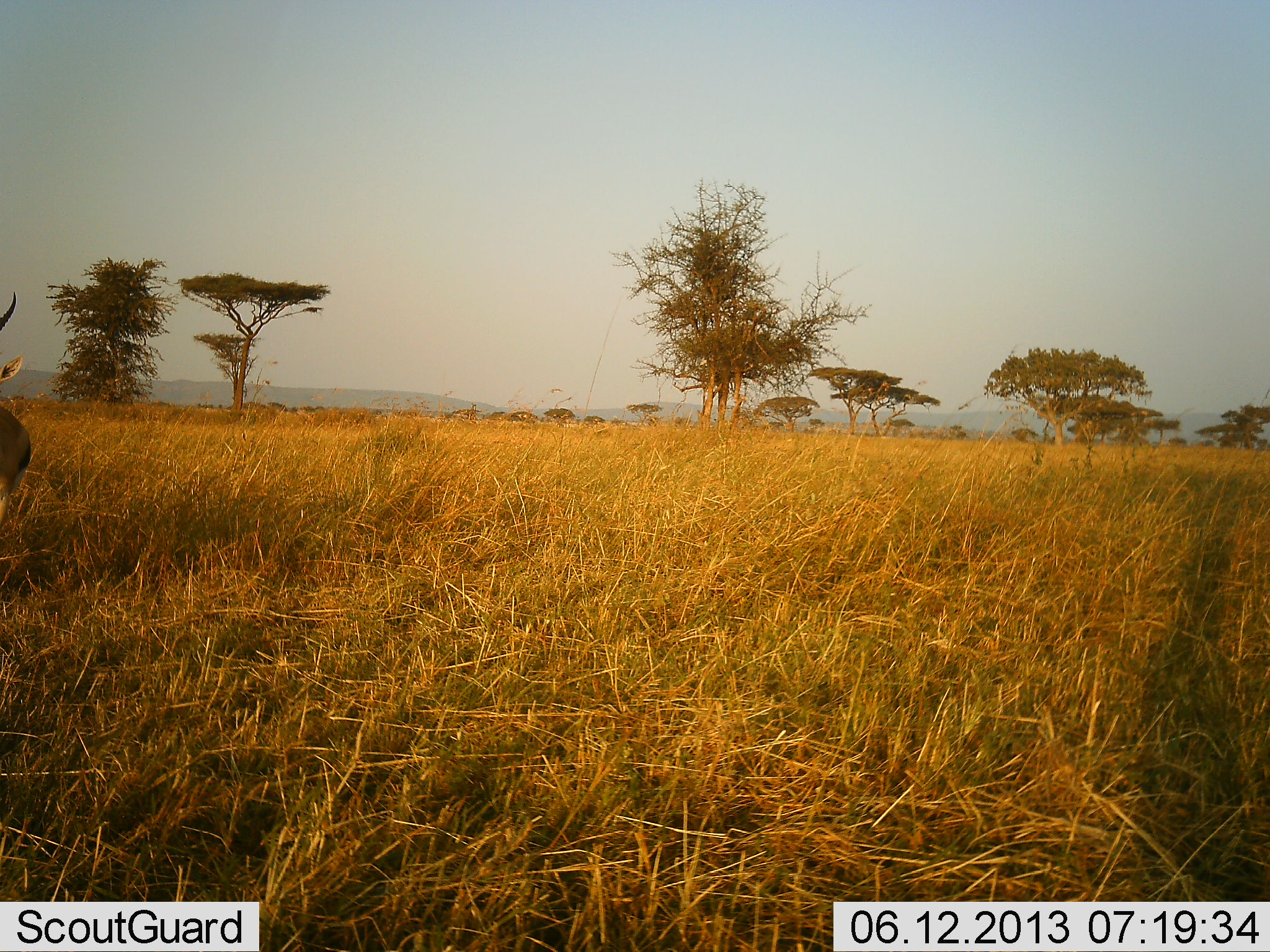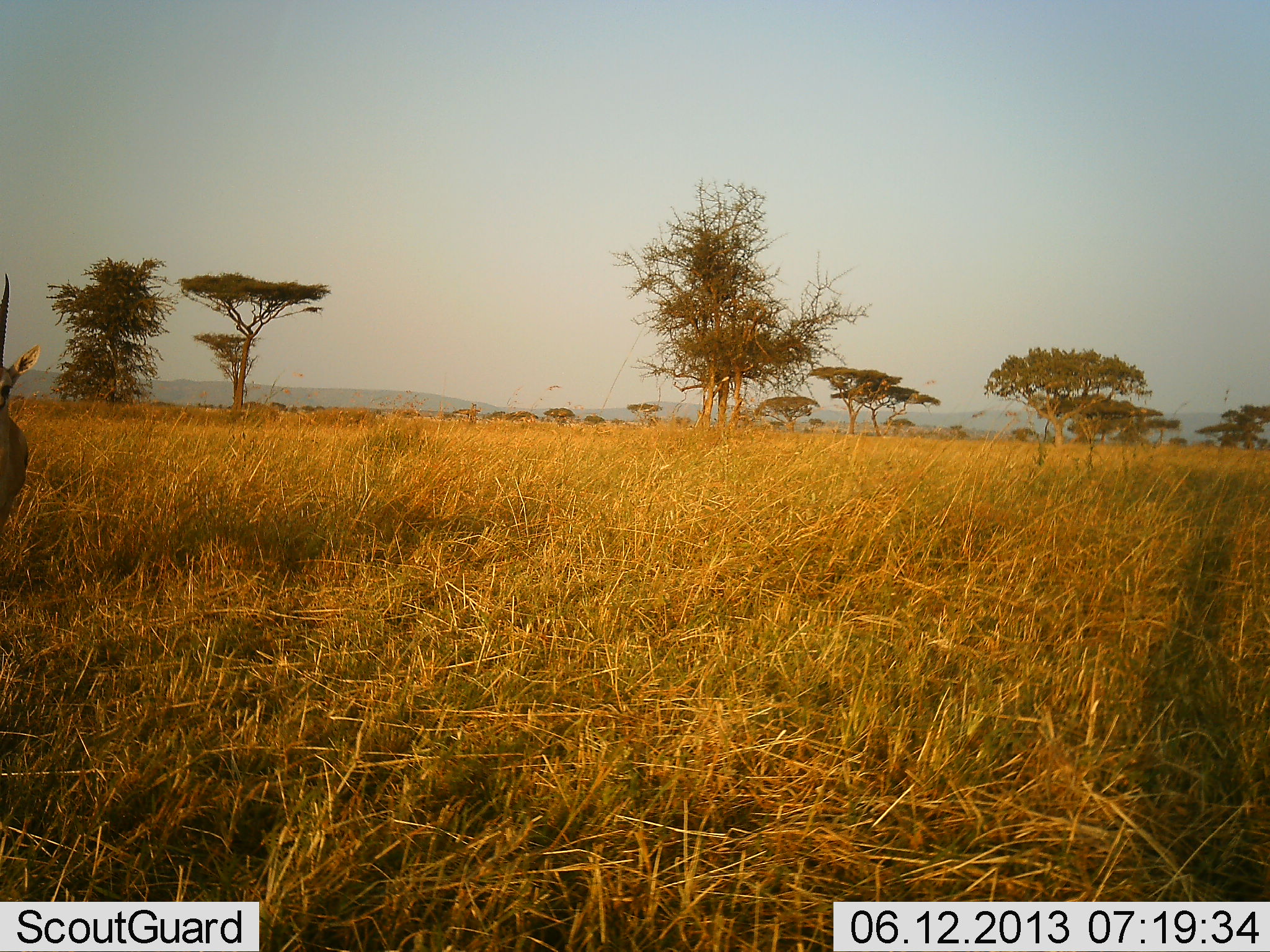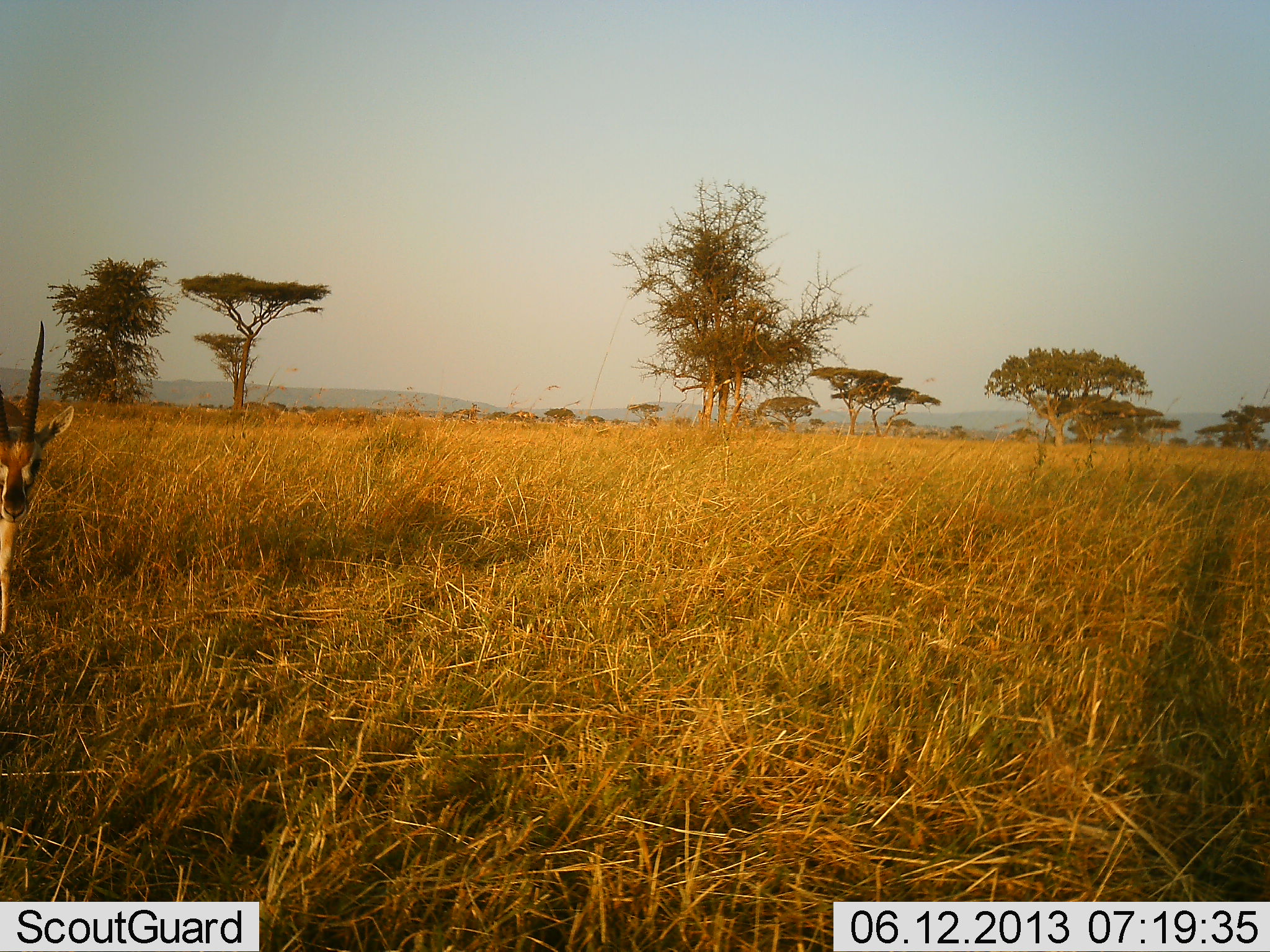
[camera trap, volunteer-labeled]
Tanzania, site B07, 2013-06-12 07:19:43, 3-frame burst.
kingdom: Animalia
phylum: Chordata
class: Mammalia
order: Artiodactyla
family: Bovidae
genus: Eudorcas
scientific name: Eudorcas thomsonii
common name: thomson's gazelle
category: gazellethomsons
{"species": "gazellethomsons (thomson's gazelle) (Eudorcas thomsonii)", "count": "1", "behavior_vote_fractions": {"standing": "30%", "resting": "0%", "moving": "80%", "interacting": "0%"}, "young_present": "0%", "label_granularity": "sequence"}